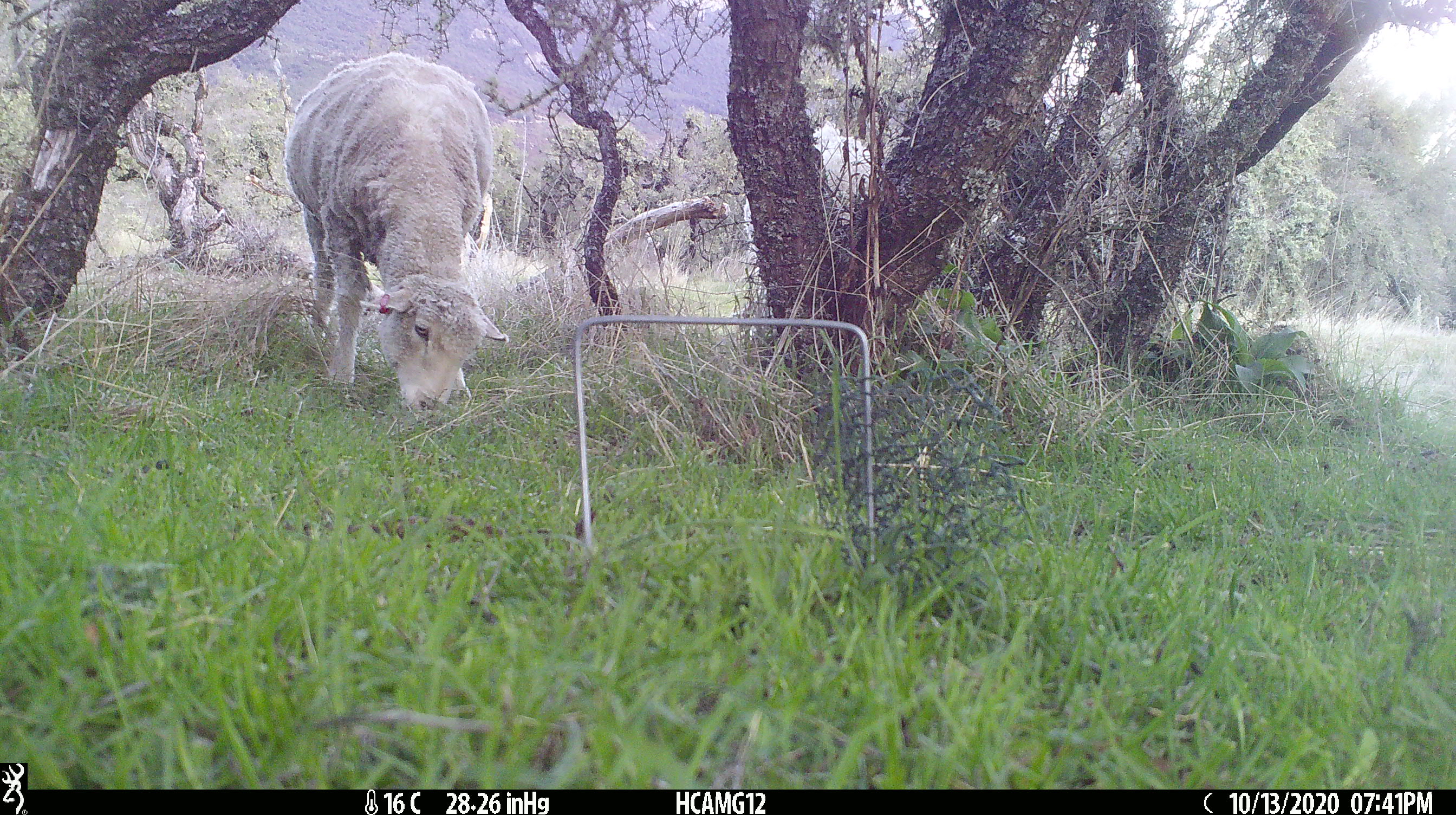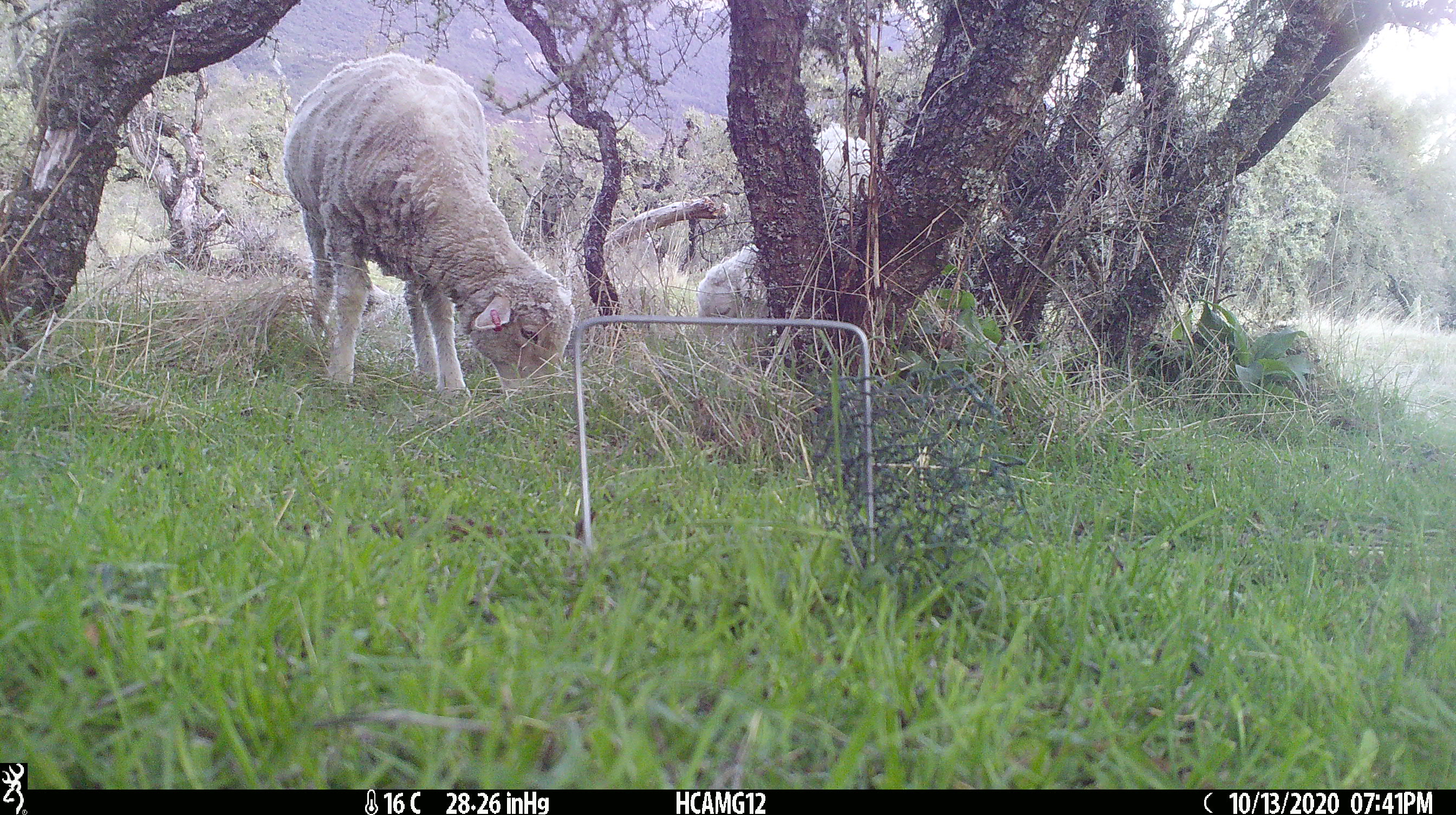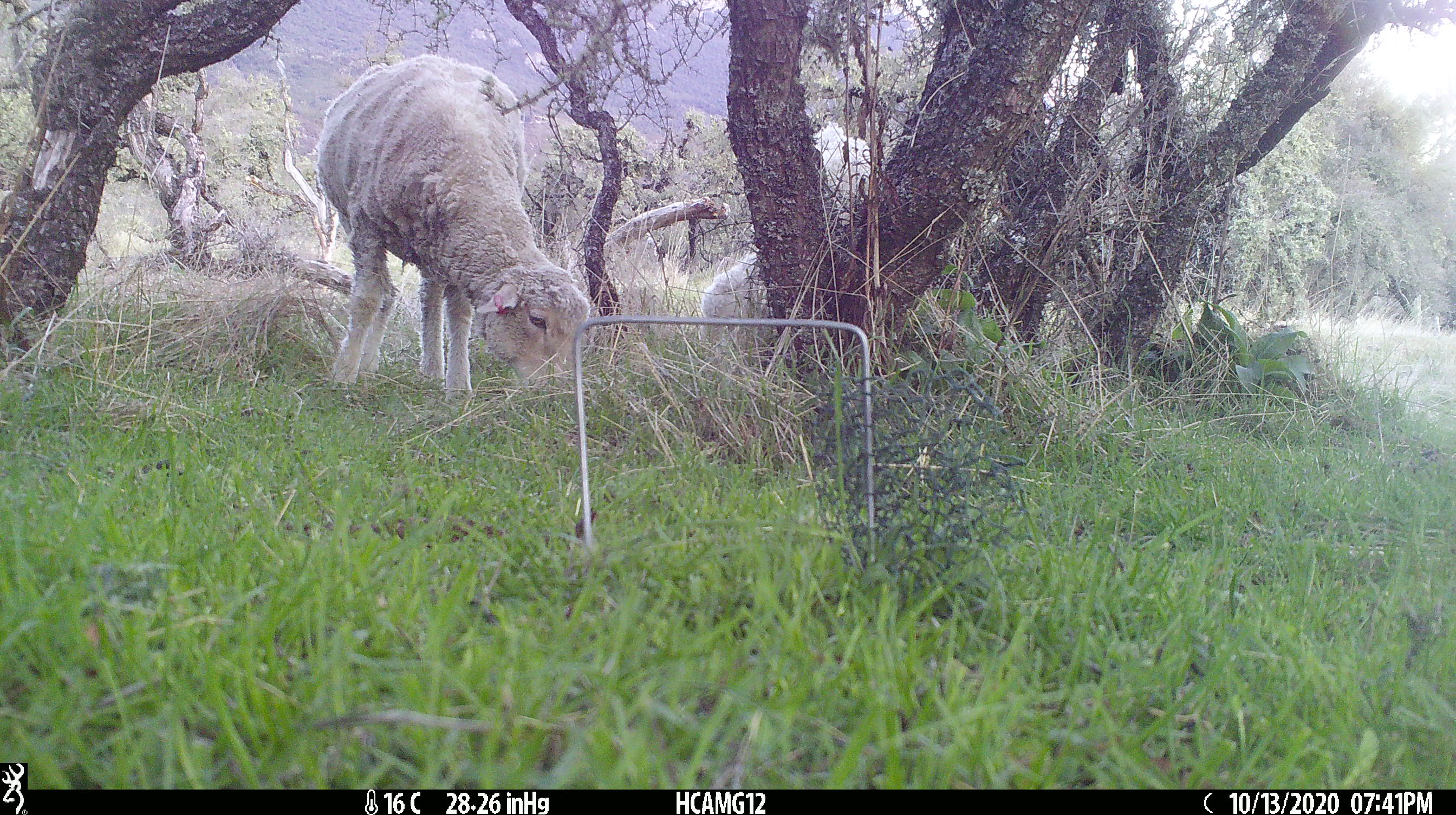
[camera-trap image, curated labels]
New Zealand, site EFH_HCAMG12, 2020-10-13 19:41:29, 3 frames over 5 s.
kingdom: Animalia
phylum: Chordata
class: Mammalia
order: Artiodactyla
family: Bovidae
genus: Ovis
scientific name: Ovis aries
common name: domestic sheep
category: sheep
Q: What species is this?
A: Sheep (domestic sheep) (Ovis aries).